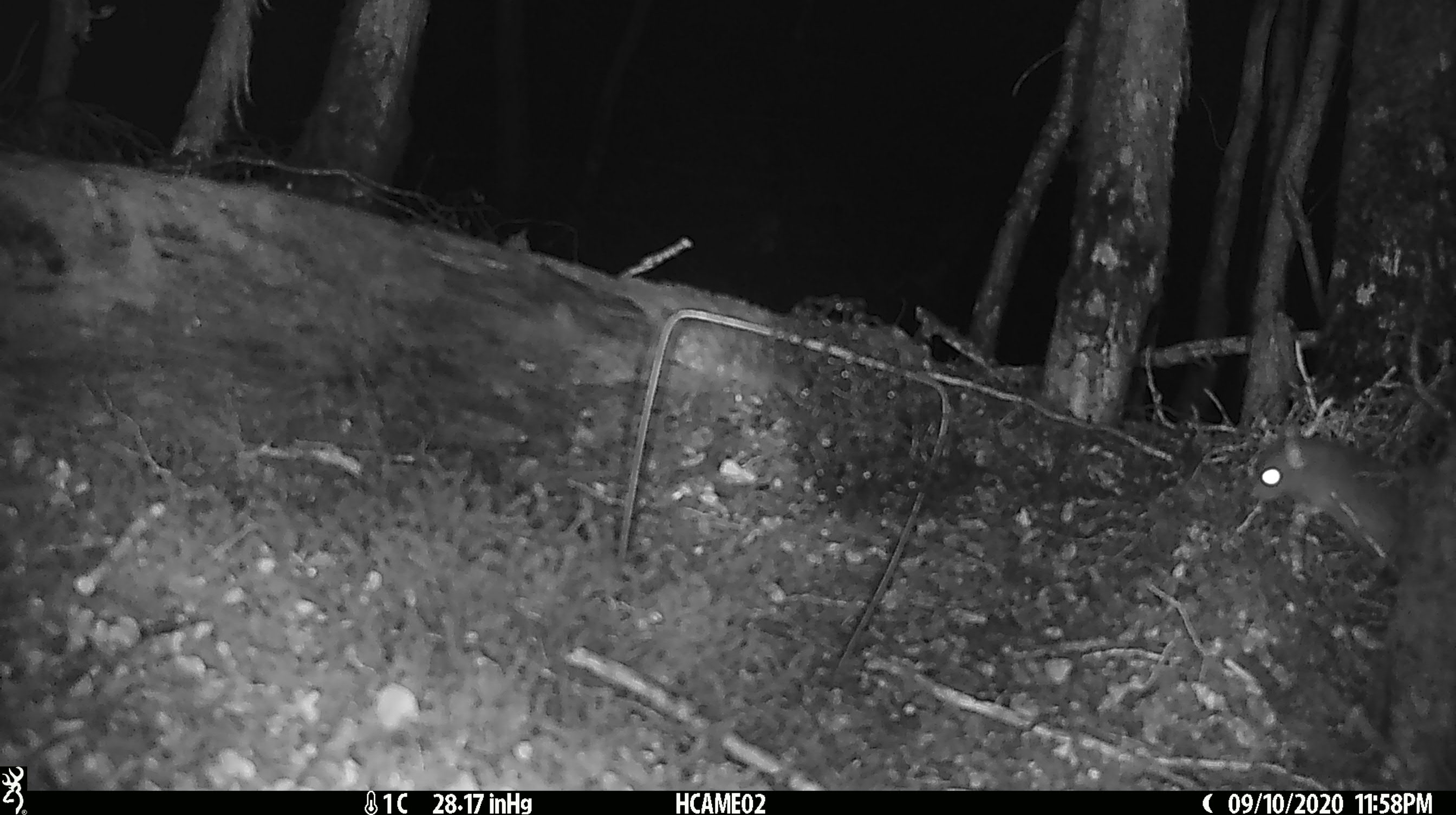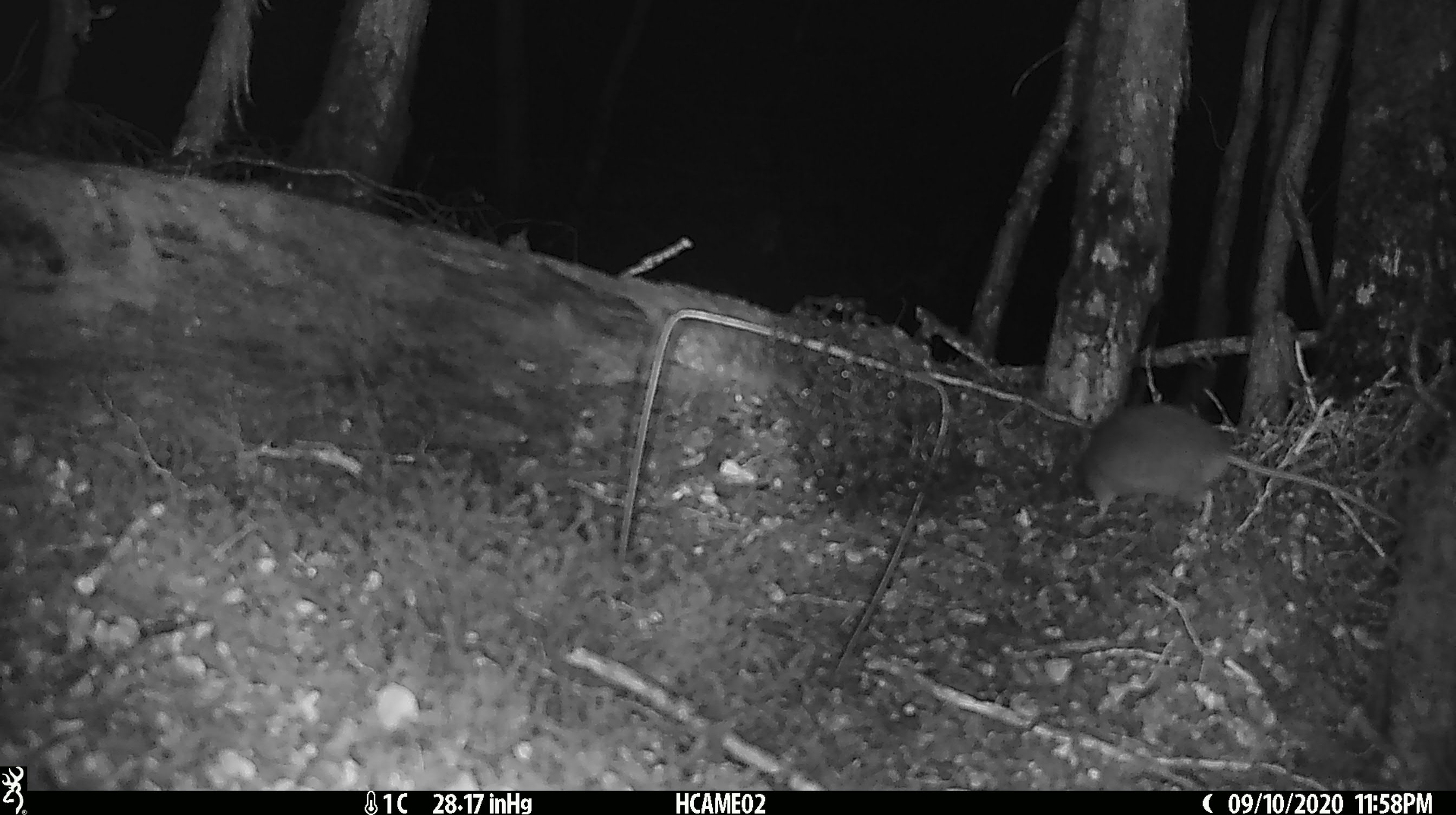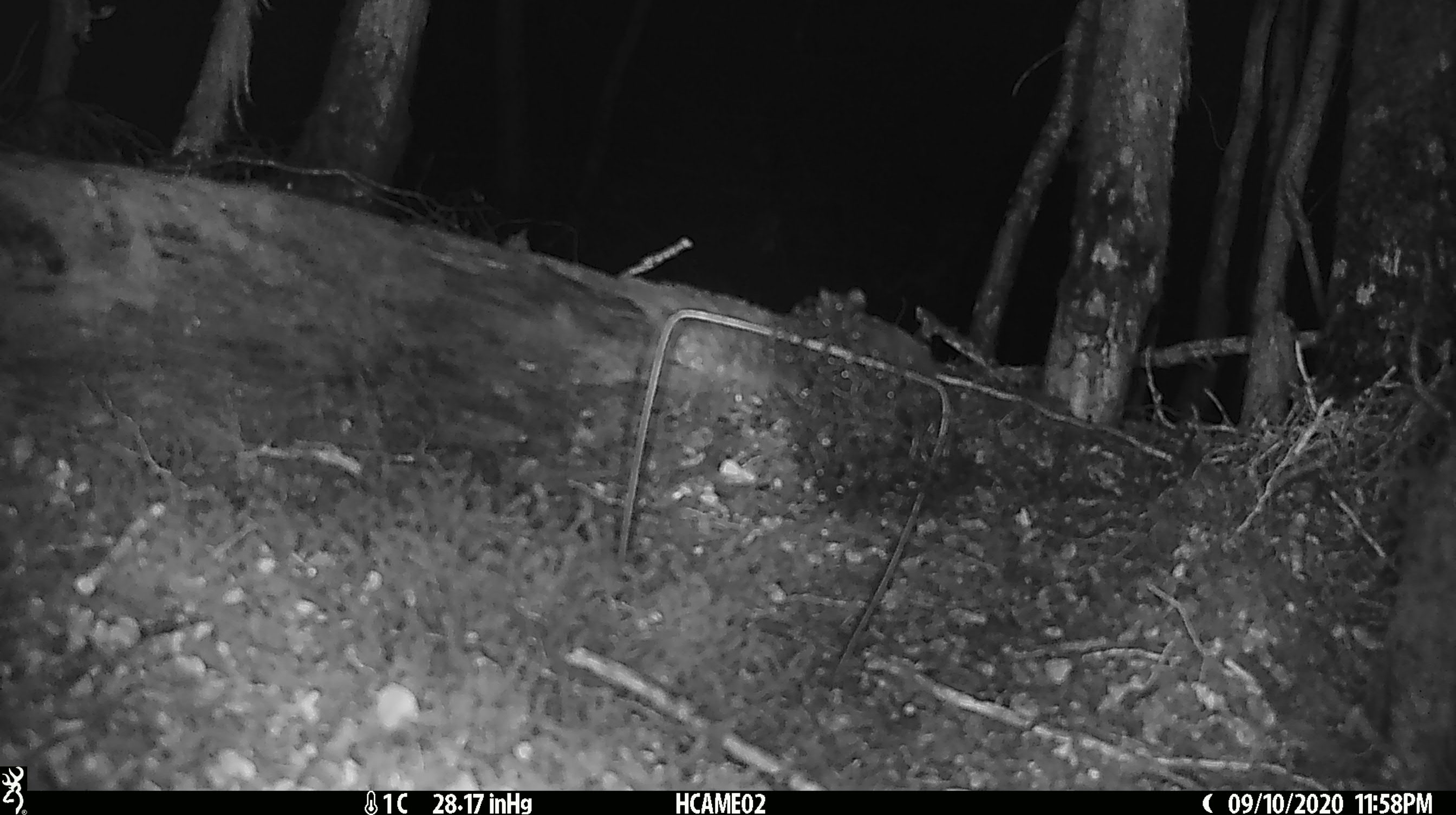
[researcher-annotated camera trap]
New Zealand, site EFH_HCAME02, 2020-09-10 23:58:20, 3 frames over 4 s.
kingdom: Animalia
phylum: Chordata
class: Mammalia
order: Rodentia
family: Muridae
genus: Rattus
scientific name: Rattus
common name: rat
Rat (Rattus).